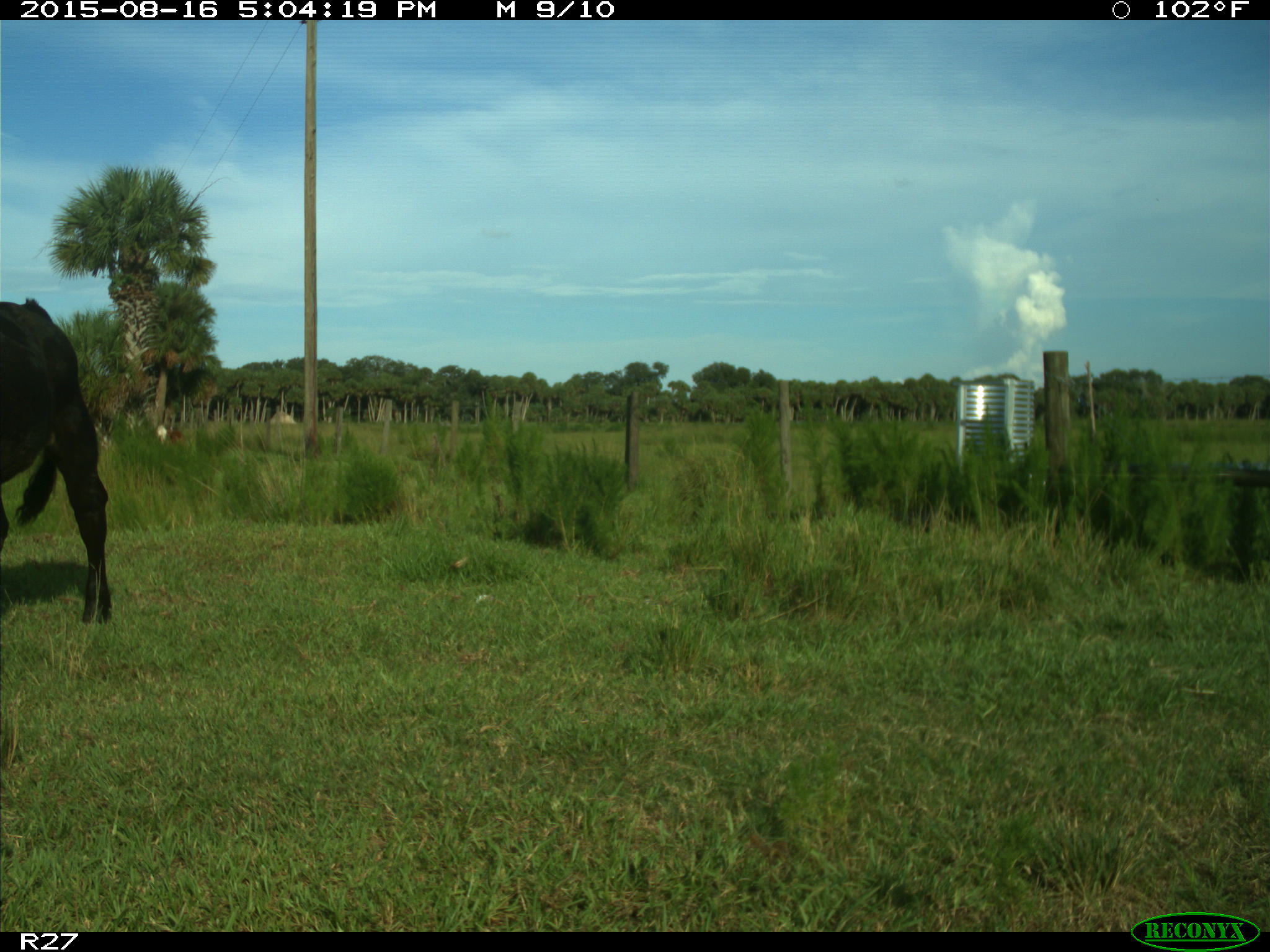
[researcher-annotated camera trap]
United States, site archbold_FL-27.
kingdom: Animalia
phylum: Chordata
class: Mammalia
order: Artiodactyla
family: Bovidae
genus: Bos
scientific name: Bos taurus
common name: domestic cow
Bos taurus (domestic cow).